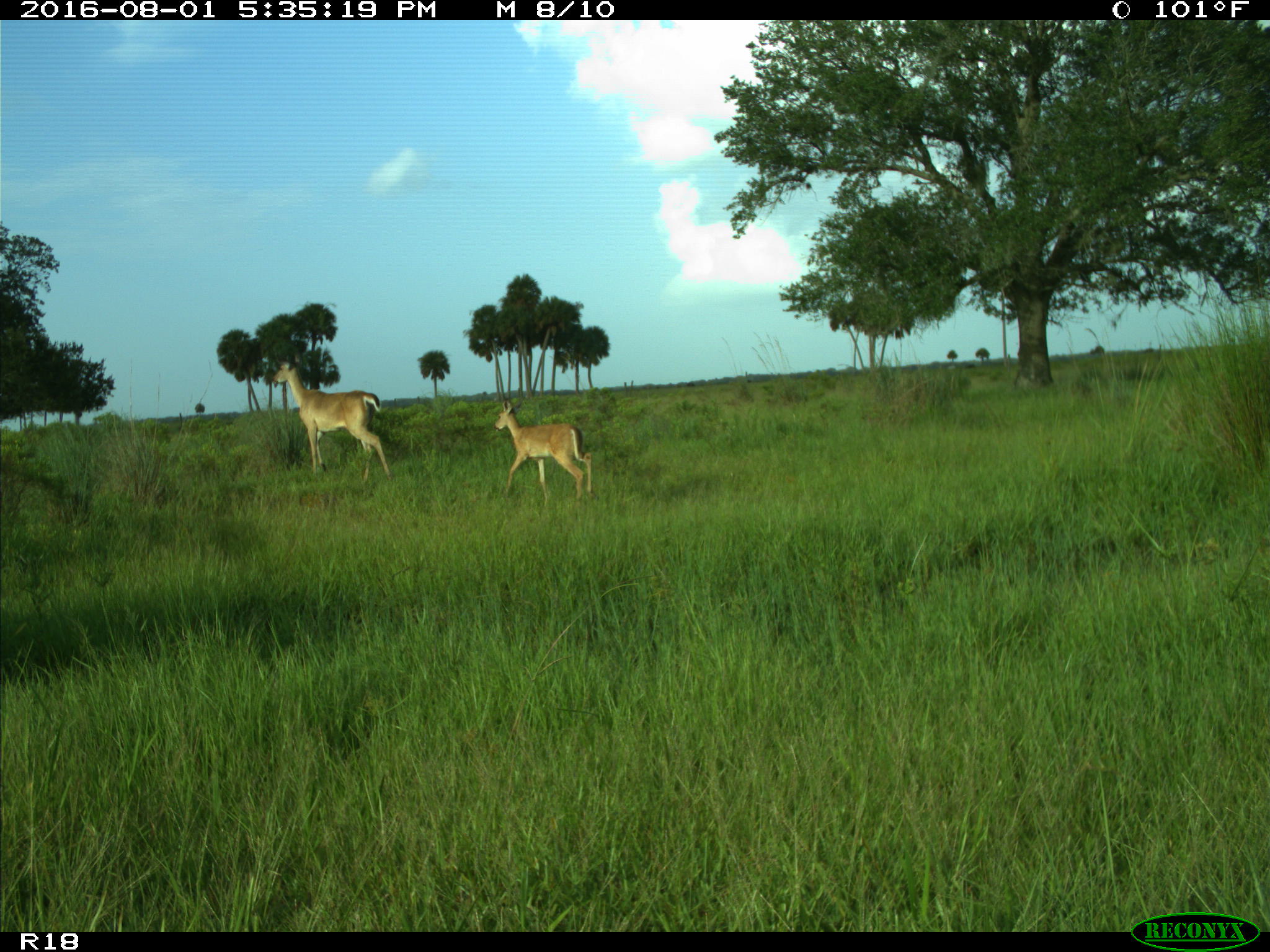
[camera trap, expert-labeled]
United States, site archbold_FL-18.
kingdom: Animalia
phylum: Chordata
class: Mammalia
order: Artiodactyla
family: Cervidae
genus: Odocoileus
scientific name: Odocoileus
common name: deer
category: unidentified deer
Unidentified deer (deer) (Odocoileus).